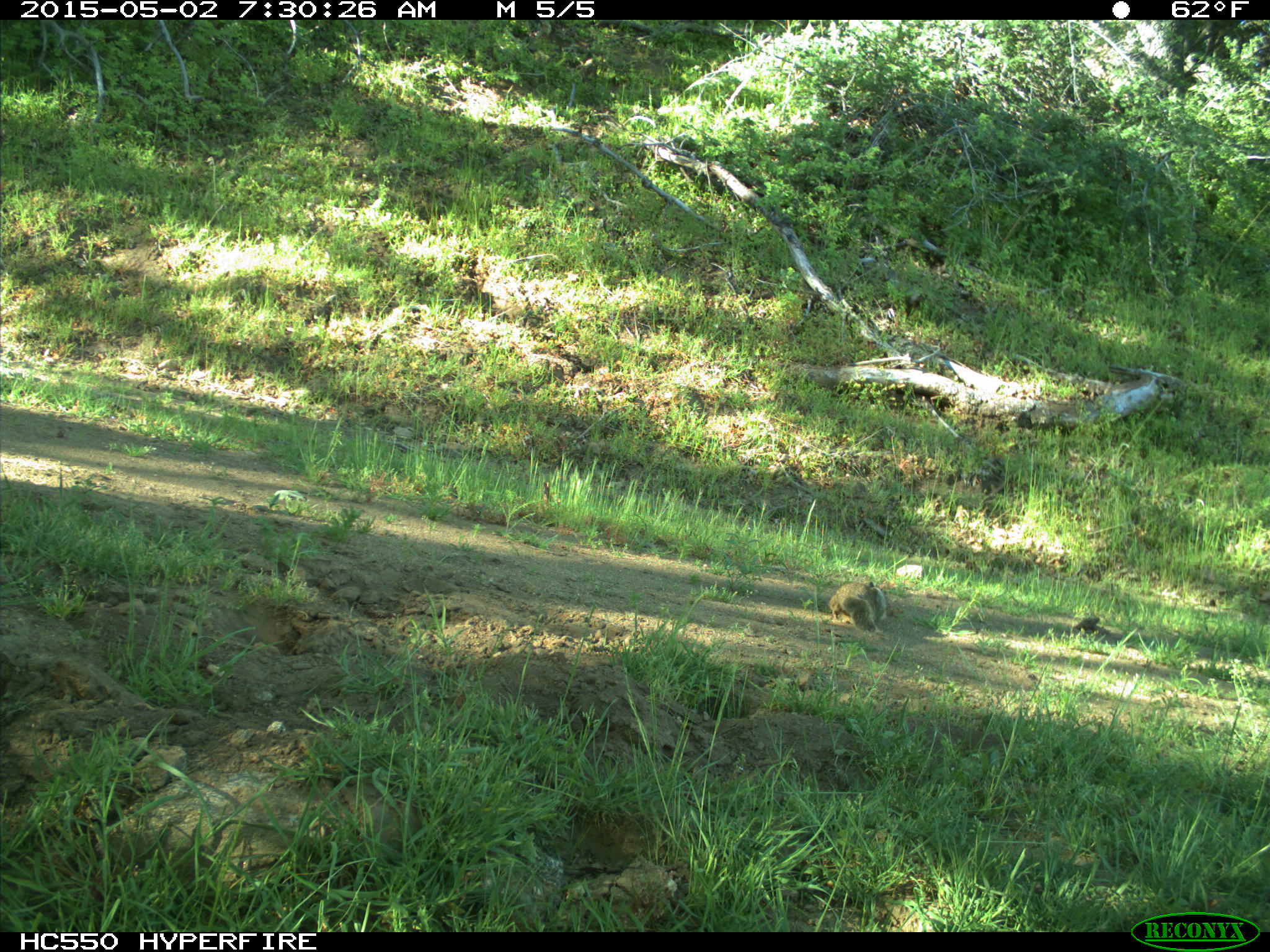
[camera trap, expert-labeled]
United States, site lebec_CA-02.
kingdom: Animalia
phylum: Chordata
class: Mammalia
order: Rodentia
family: Sciuridae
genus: Otospermophilus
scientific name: Otospermophilus beecheyi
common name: california ground squirrel